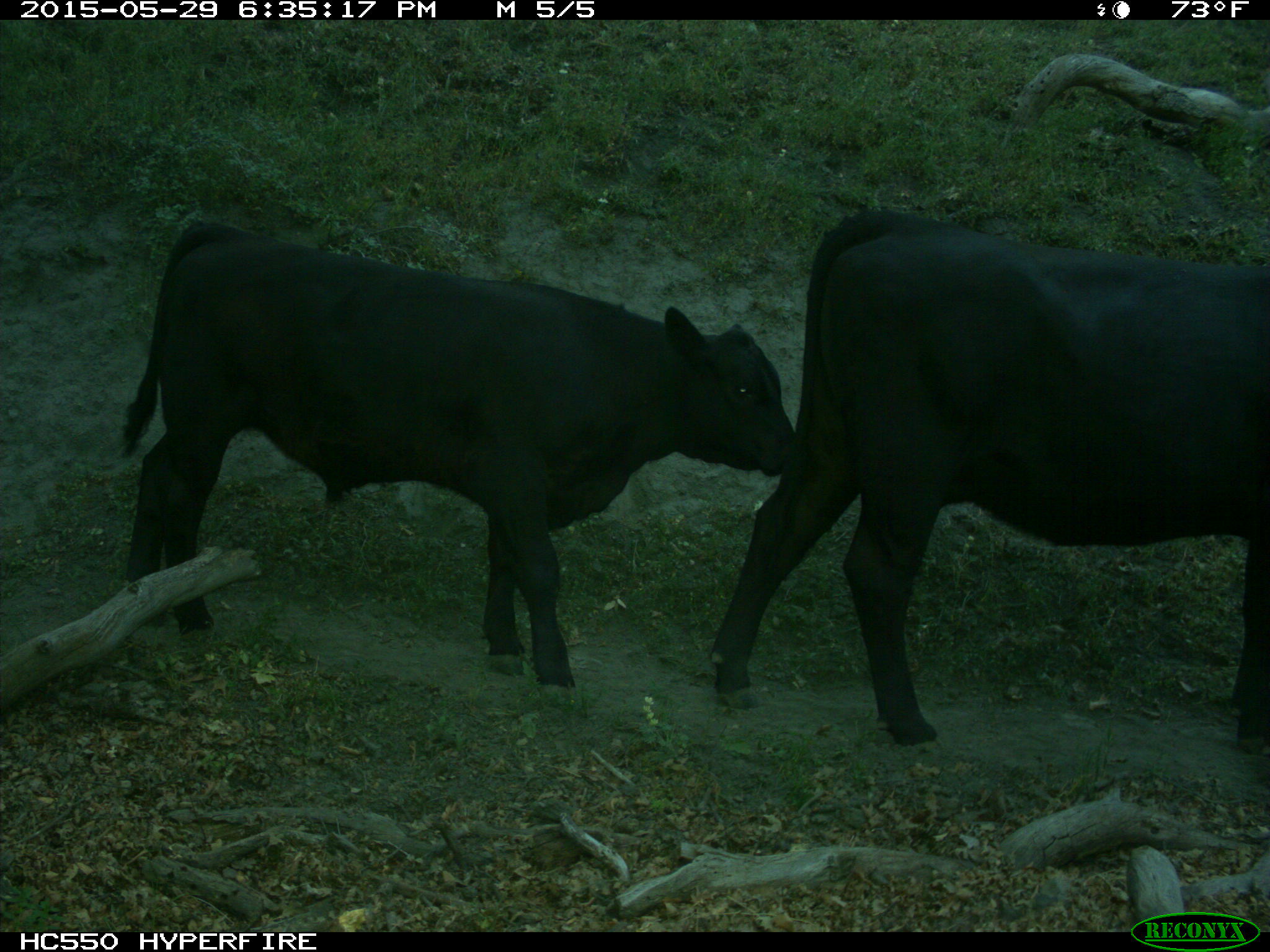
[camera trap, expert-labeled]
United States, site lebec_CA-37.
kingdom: Animalia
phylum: Chordata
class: Mammalia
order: Artiodactyla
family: Bovidae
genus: Bos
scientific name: Bos taurus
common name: domestic cow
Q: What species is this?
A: Bos taurus (domestic cow).